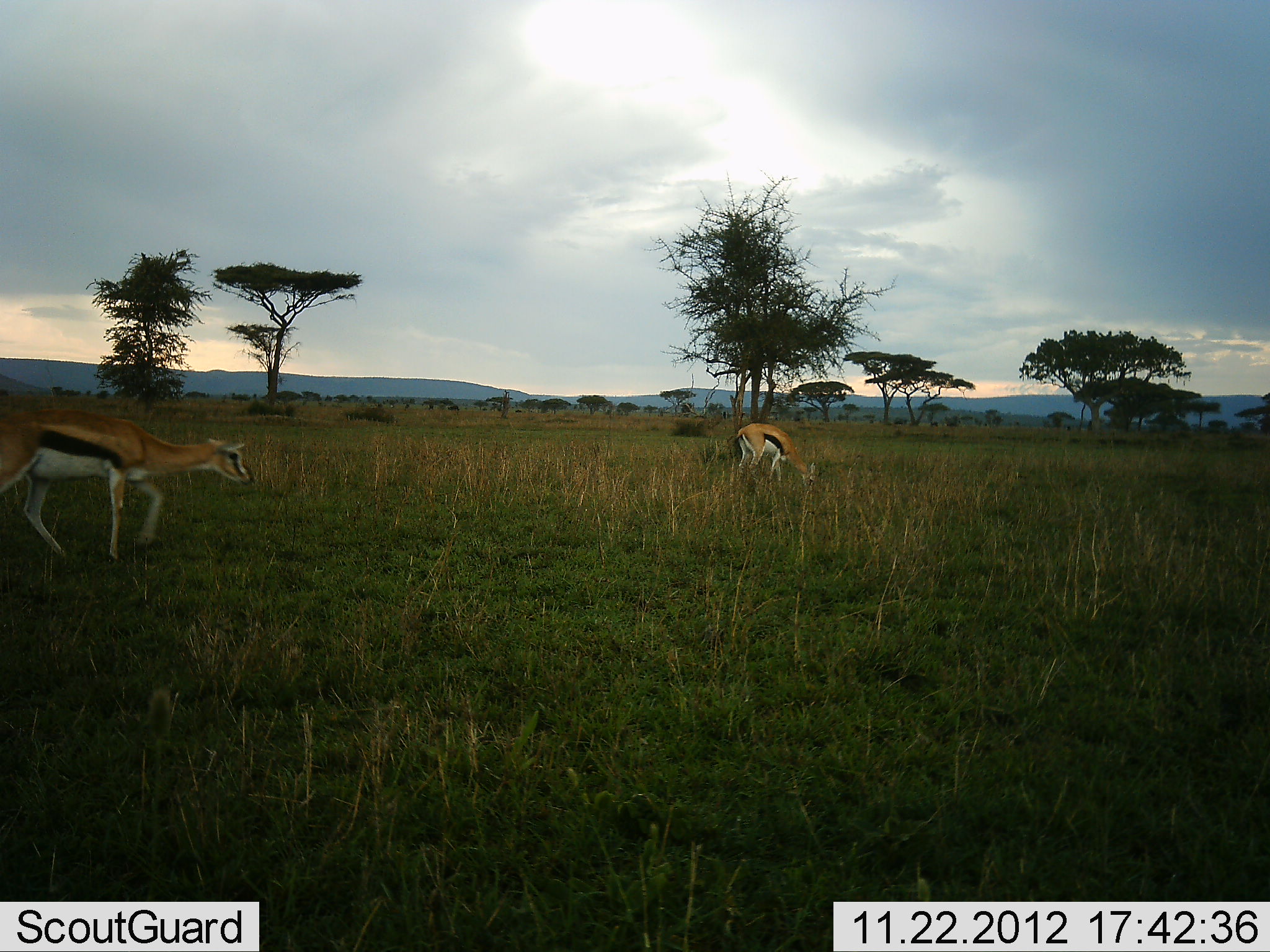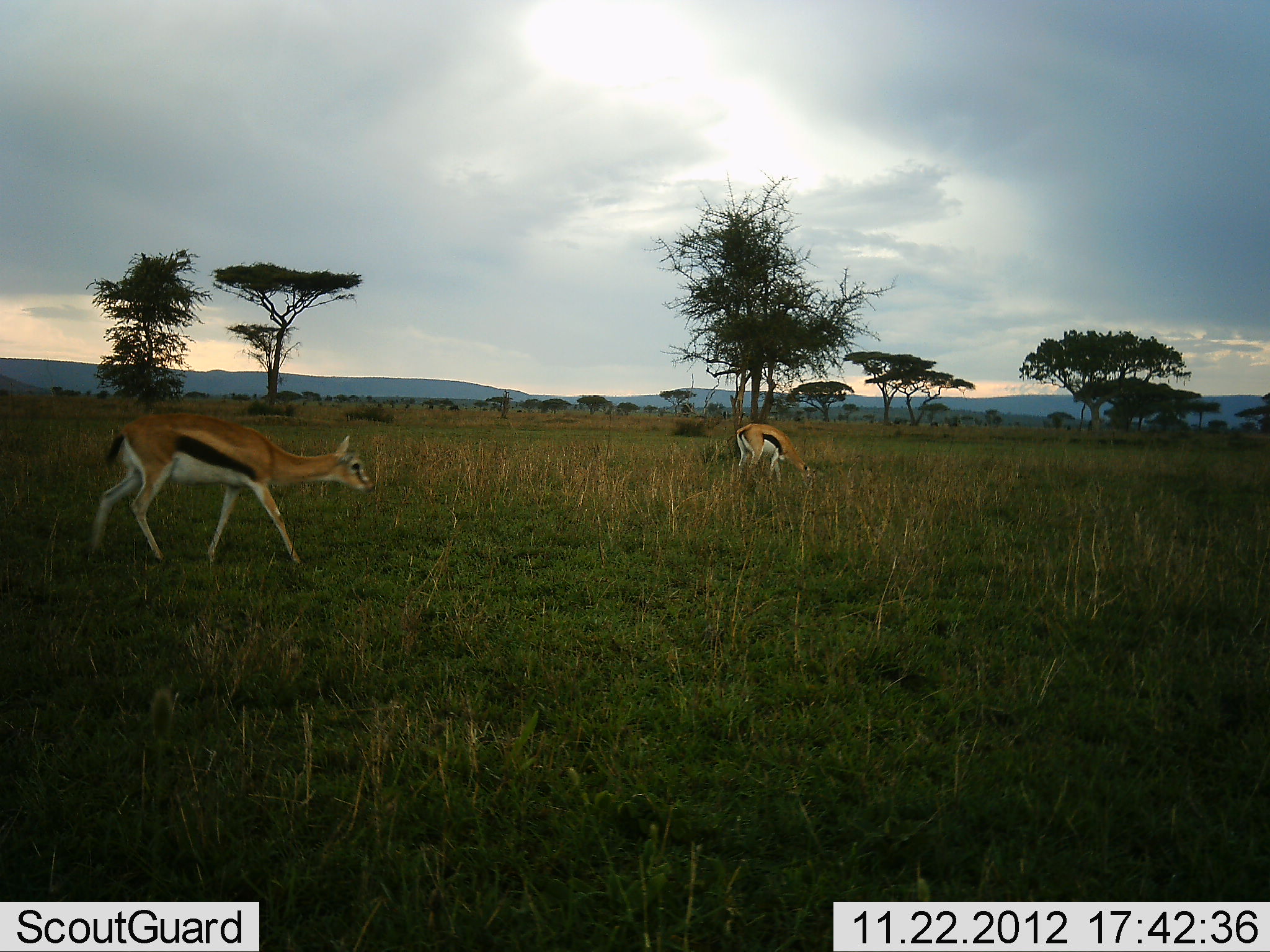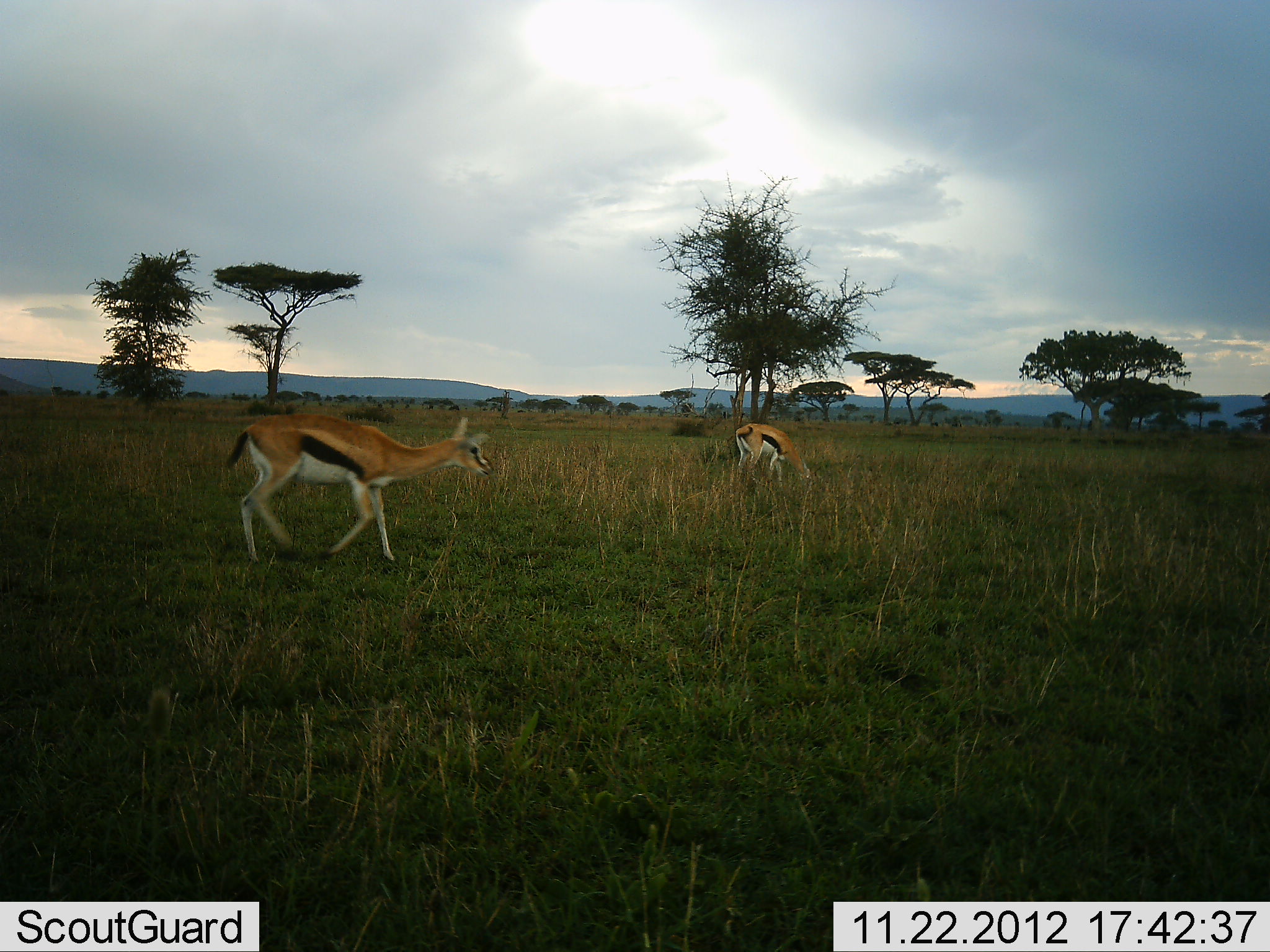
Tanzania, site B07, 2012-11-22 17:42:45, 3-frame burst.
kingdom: Animalia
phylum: Chordata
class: Mammalia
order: Artiodactyla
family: Bovidae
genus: Eudorcas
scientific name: Eudorcas thomsonii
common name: thomson's gazelle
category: gazellethomsons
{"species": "gazellethomsons (thomson's gazelle) (Eudorcas thomsonii)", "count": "2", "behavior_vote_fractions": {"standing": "20%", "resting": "10%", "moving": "80%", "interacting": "0%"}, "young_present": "10%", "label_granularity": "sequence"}